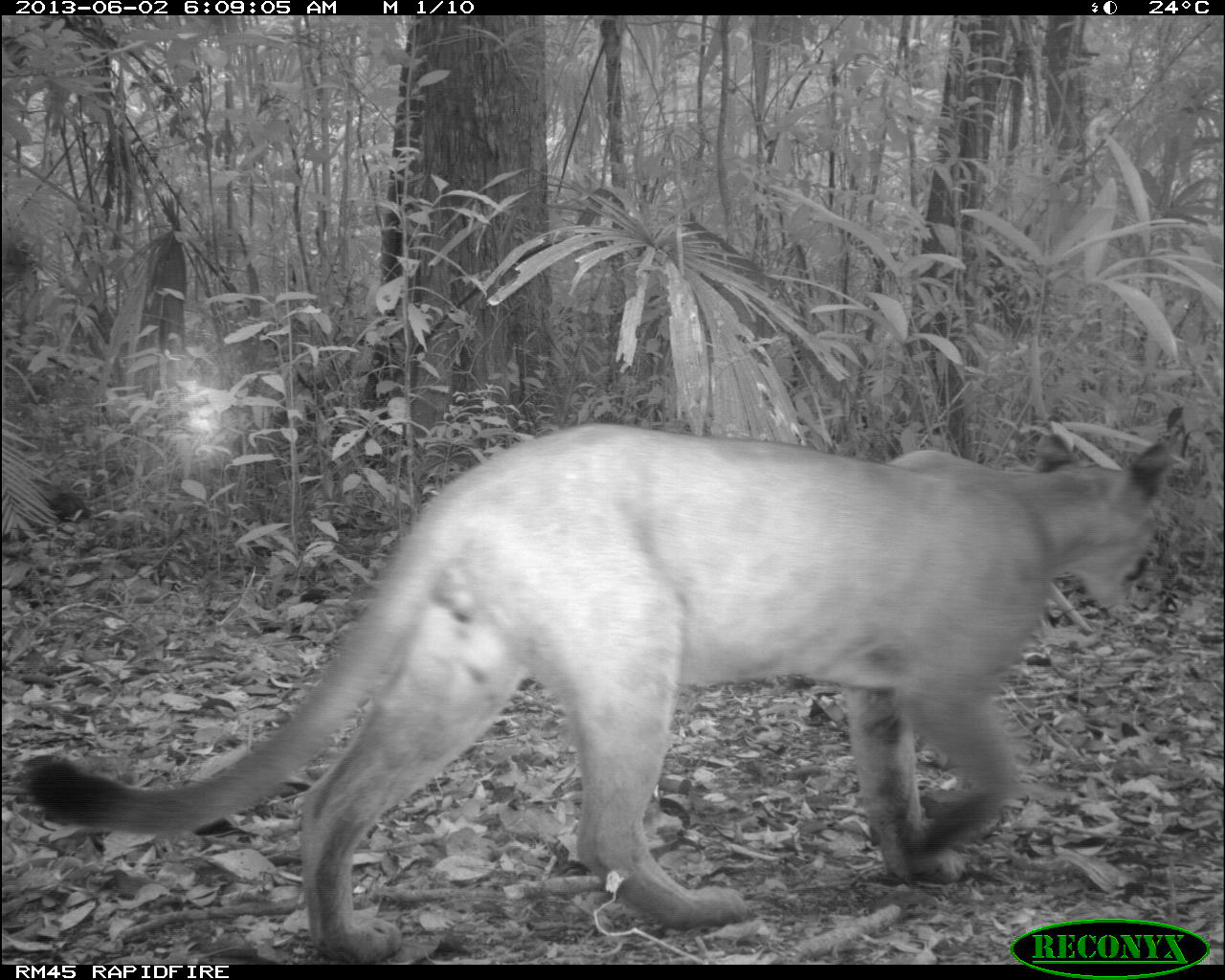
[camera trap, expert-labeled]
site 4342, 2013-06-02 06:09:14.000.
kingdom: Animalia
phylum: Chordata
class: Mammalia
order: Carnivora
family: Felidae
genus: Puma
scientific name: Puma concolor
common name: mountain lion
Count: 1.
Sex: male.